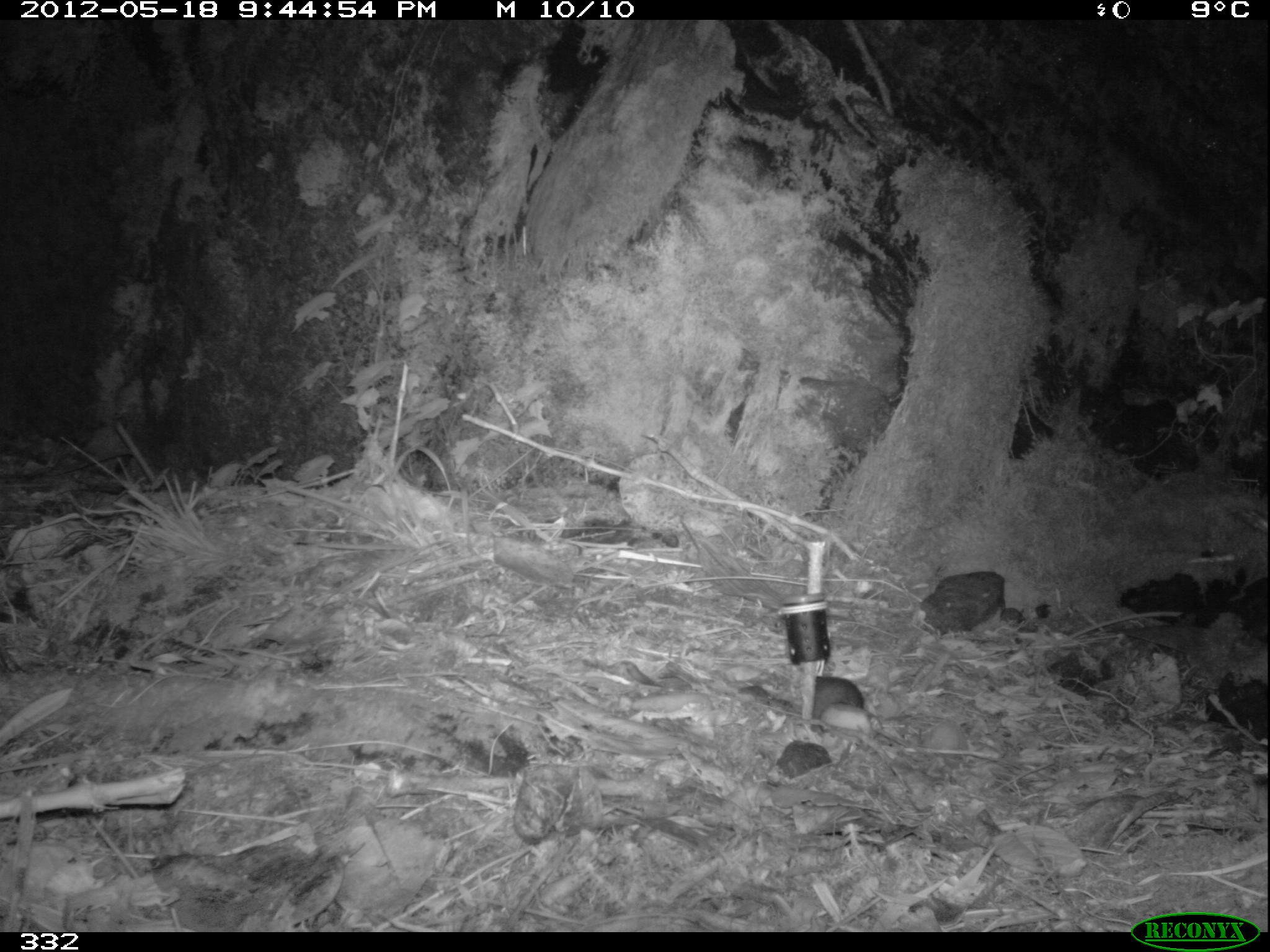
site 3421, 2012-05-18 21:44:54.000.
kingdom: Animalia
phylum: Chordata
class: Mammalia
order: Rodentia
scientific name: Rodentia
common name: rodents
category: unknown rodent